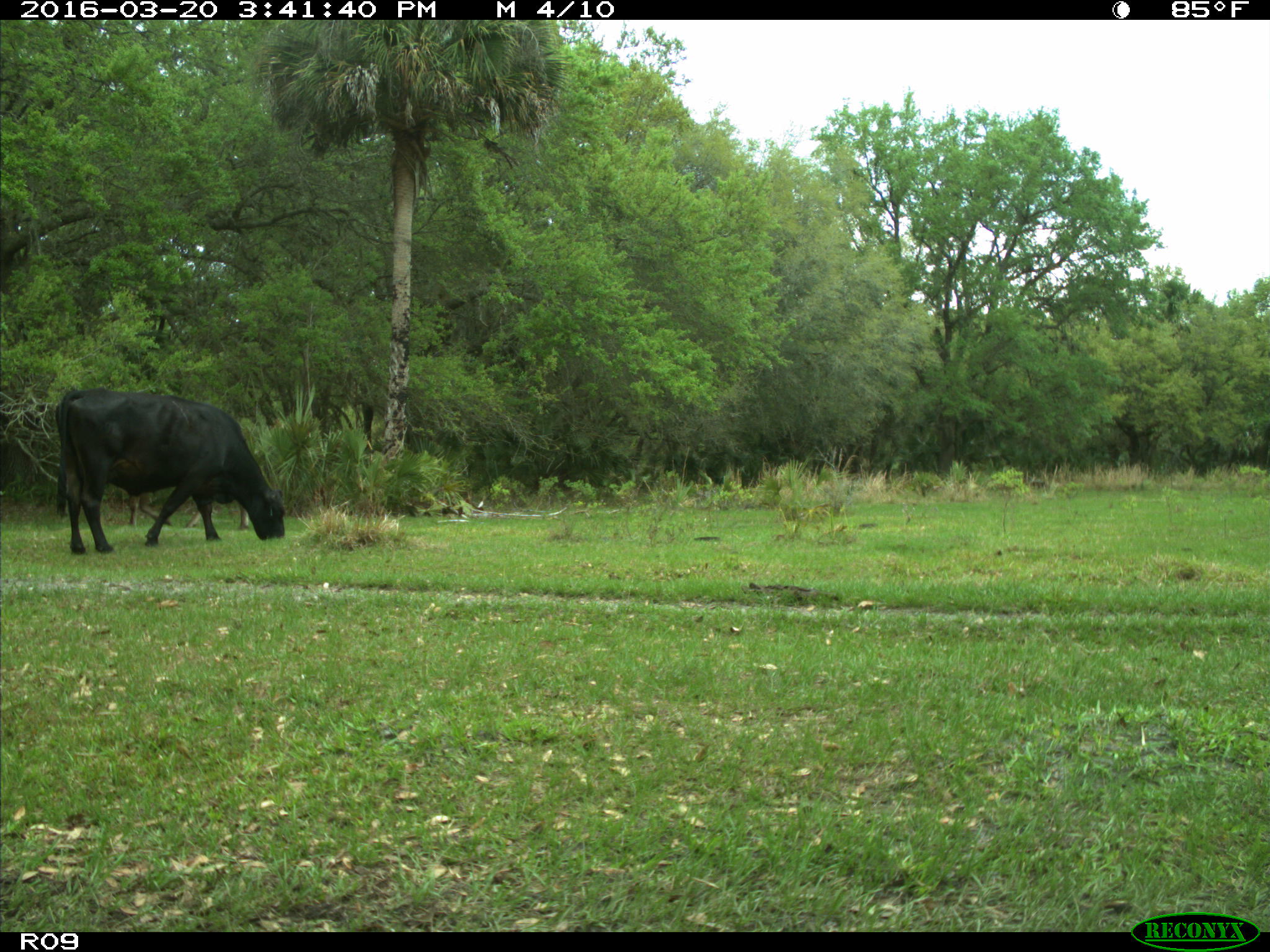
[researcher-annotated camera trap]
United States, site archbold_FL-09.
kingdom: Animalia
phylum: Chordata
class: Mammalia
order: Artiodactyla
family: Bovidae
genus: Bos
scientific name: Bos taurus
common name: domestic cow